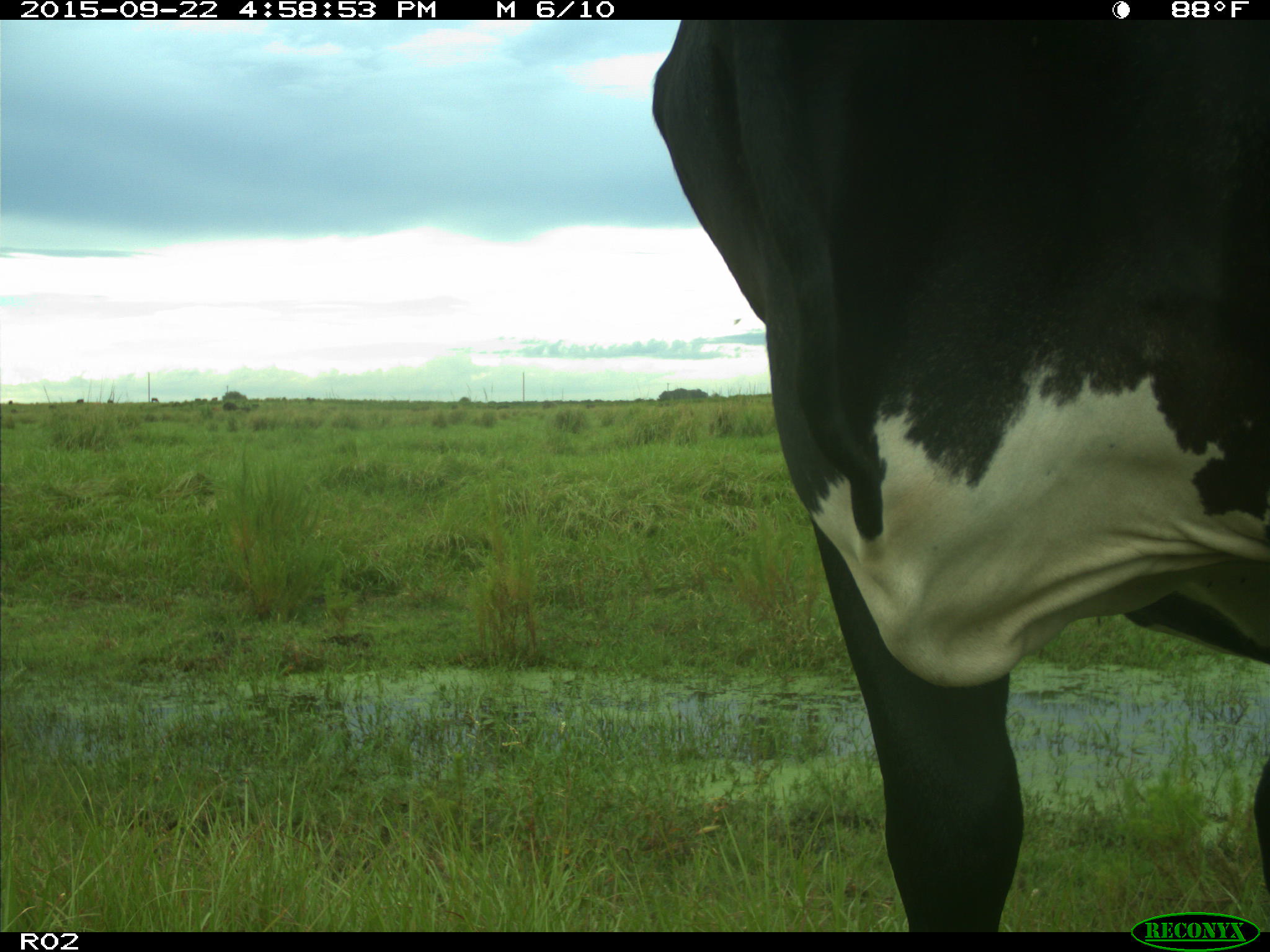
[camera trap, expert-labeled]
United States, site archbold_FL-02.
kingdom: Animalia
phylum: Chordata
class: Mammalia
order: Artiodactyla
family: Bovidae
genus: Bos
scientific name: Bos taurus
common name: domestic cow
Bos taurus (domestic cow).